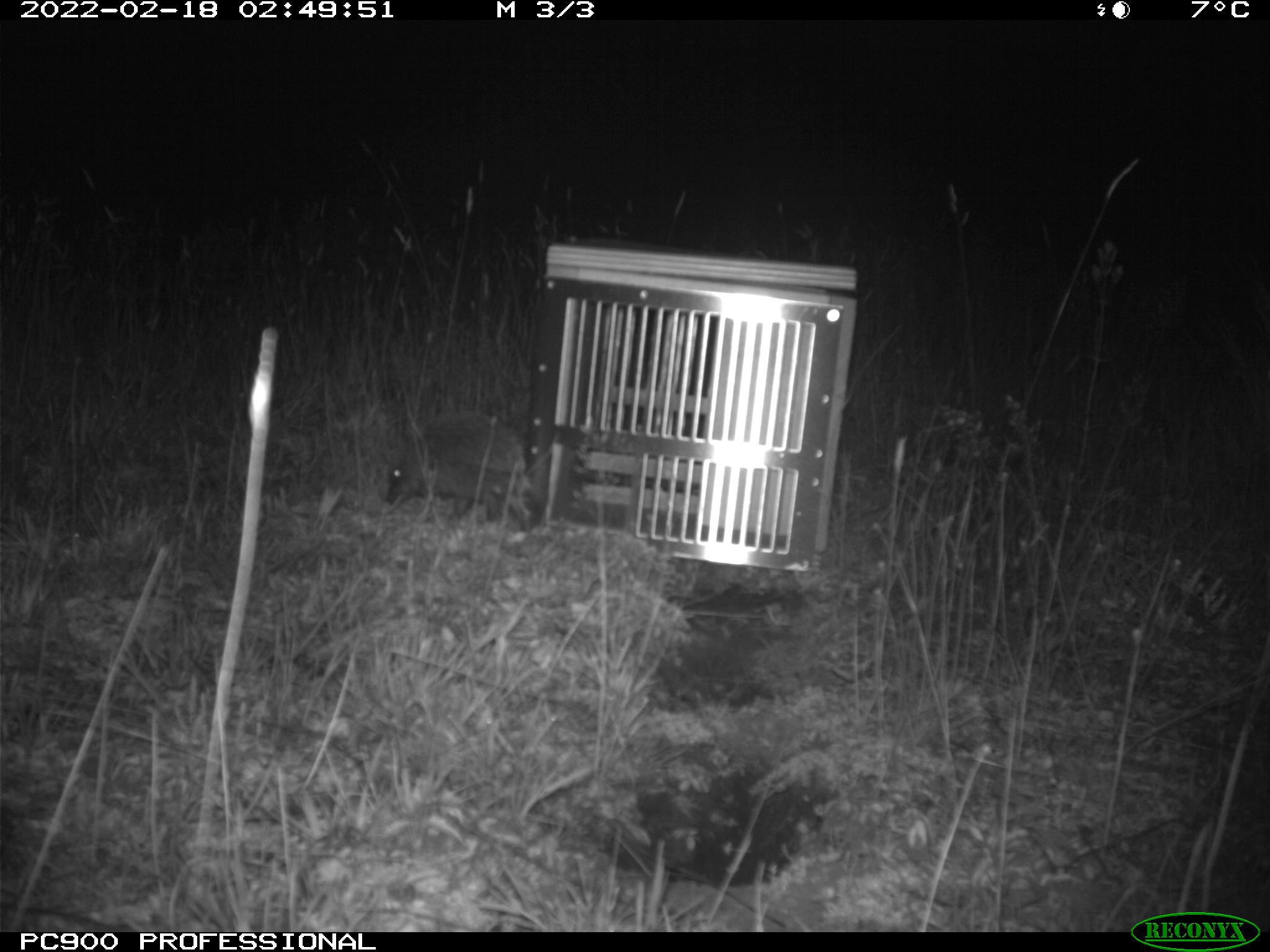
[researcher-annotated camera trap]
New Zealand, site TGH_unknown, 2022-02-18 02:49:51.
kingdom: Animalia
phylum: Chordata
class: Mammalia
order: Eulipotyphla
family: Erinaceidae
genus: Erinaceus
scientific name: Erinaceus europaeus europaeus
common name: european hedgehog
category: hedgehog